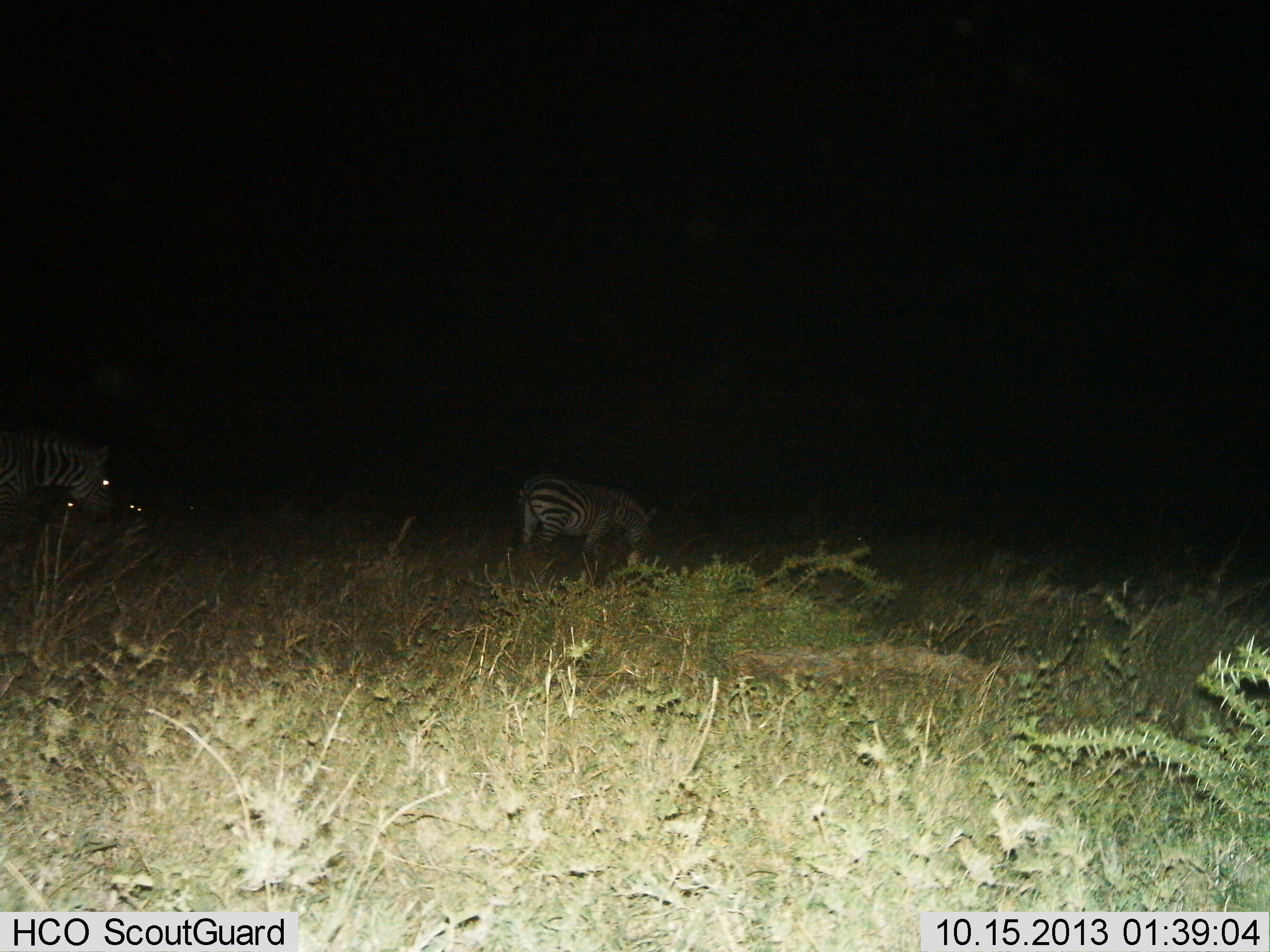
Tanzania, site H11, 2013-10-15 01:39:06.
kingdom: Animalia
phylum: Chordata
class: Mammalia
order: Perissodactyla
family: Equidae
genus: Equus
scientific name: Equus quagga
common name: plains zebra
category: zebra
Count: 2.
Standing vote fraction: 32%.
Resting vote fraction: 0%.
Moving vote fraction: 21%.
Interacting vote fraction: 0%.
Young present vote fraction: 4%.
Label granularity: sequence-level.